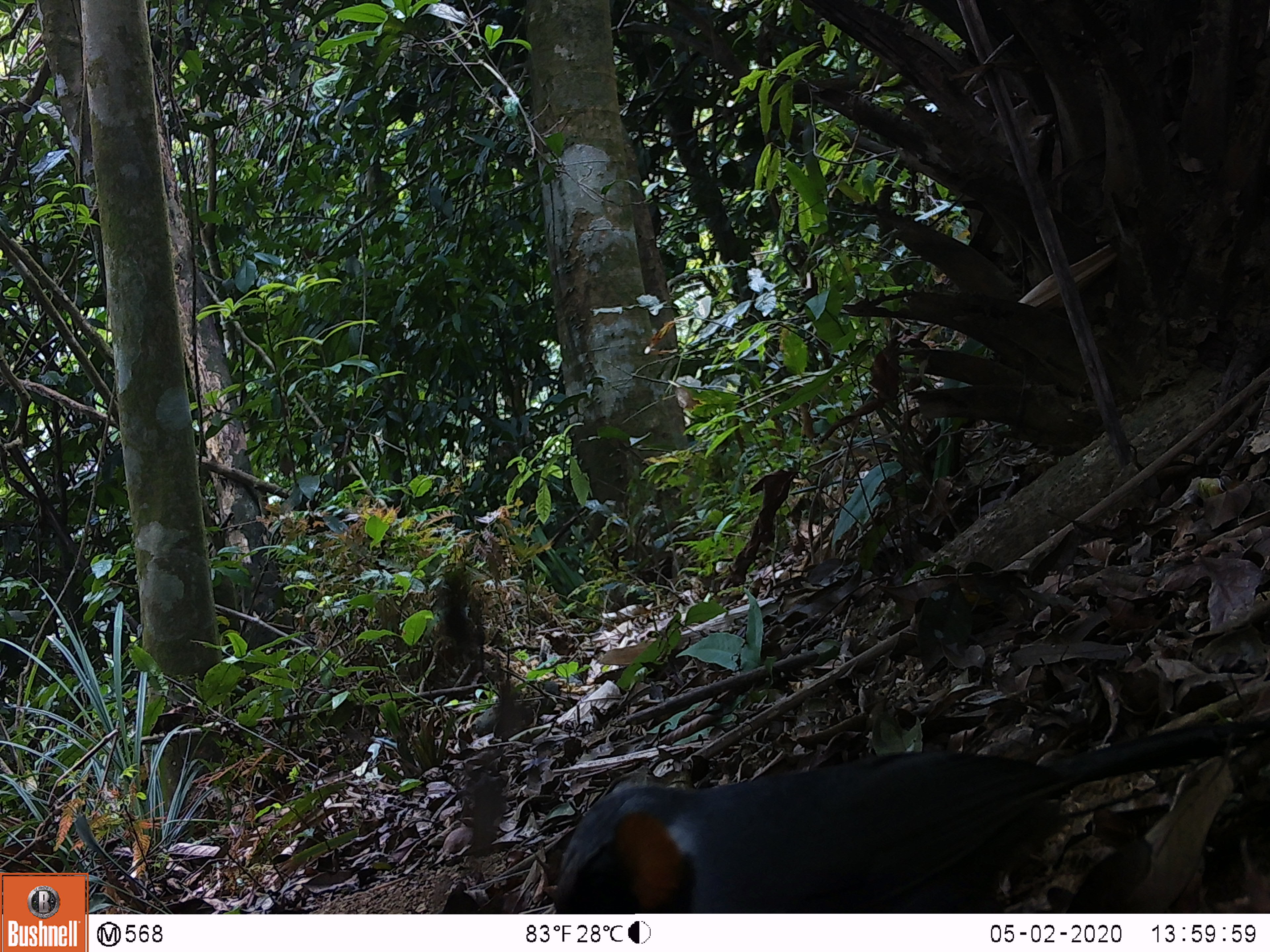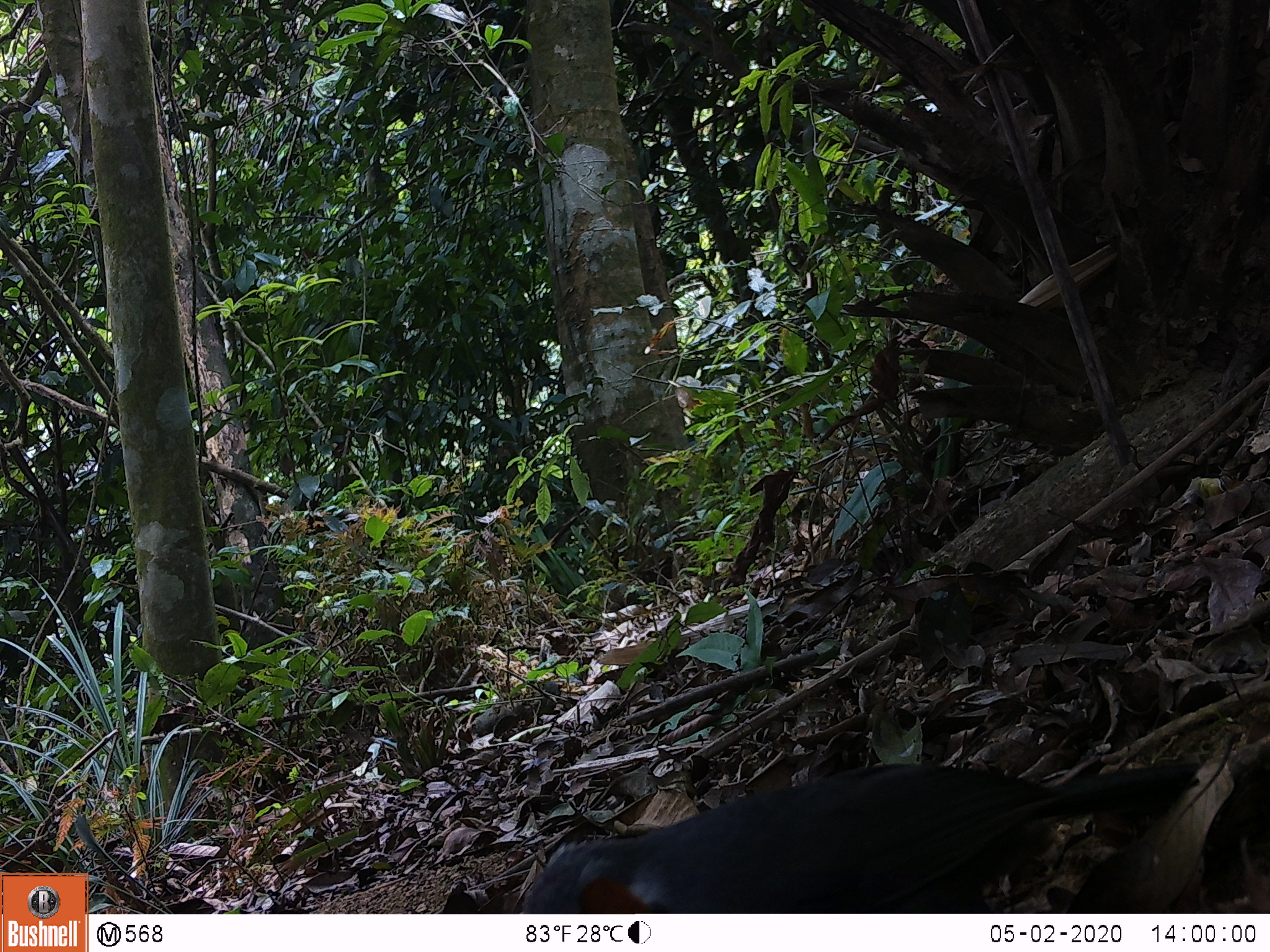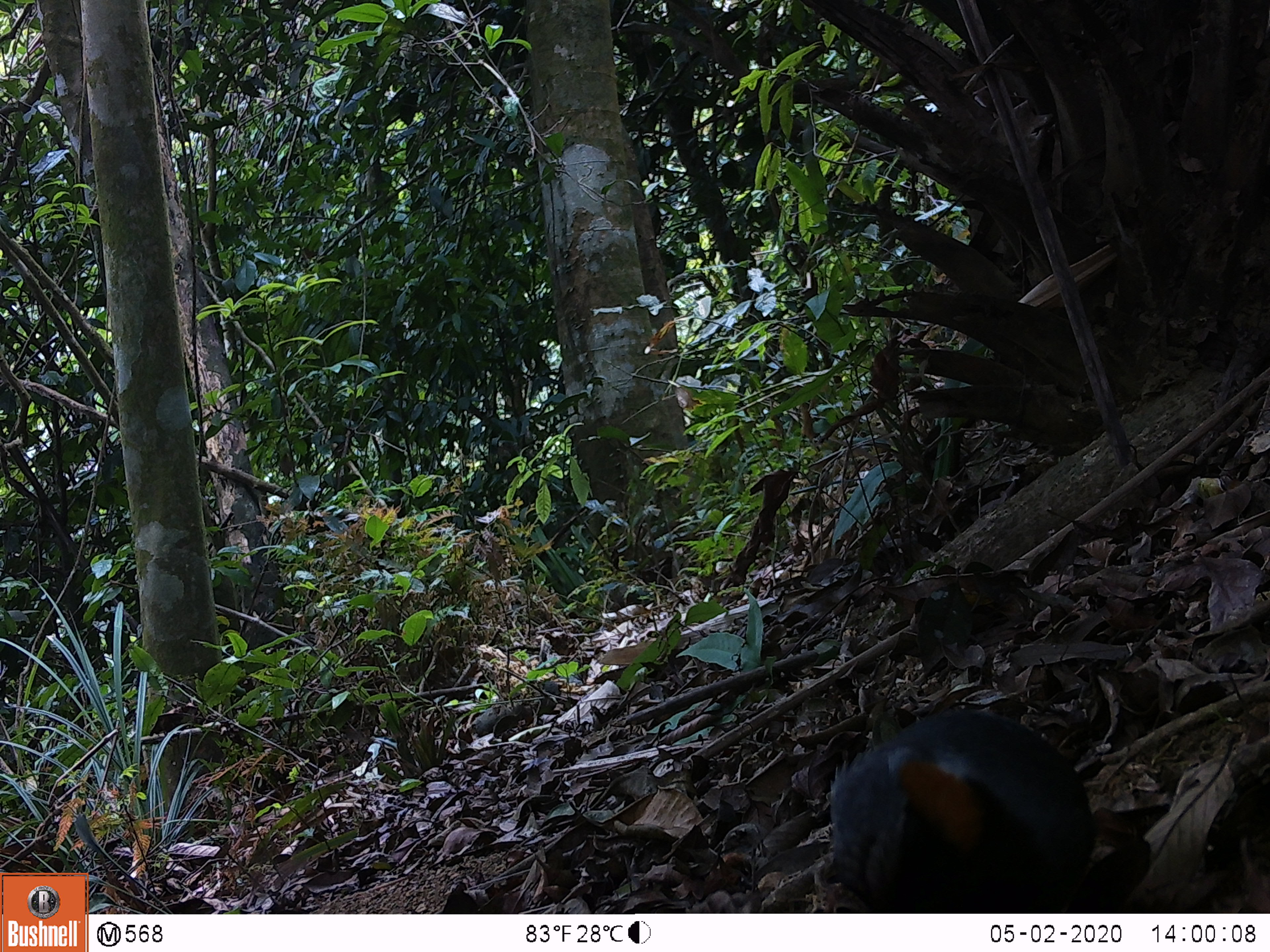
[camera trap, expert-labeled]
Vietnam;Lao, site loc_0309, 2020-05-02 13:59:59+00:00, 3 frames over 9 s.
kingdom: Animalia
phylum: Chordata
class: Aves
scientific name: Aves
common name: bird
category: unidentified bird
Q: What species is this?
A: Unidentified bird (bird) (Aves).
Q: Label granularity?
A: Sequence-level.